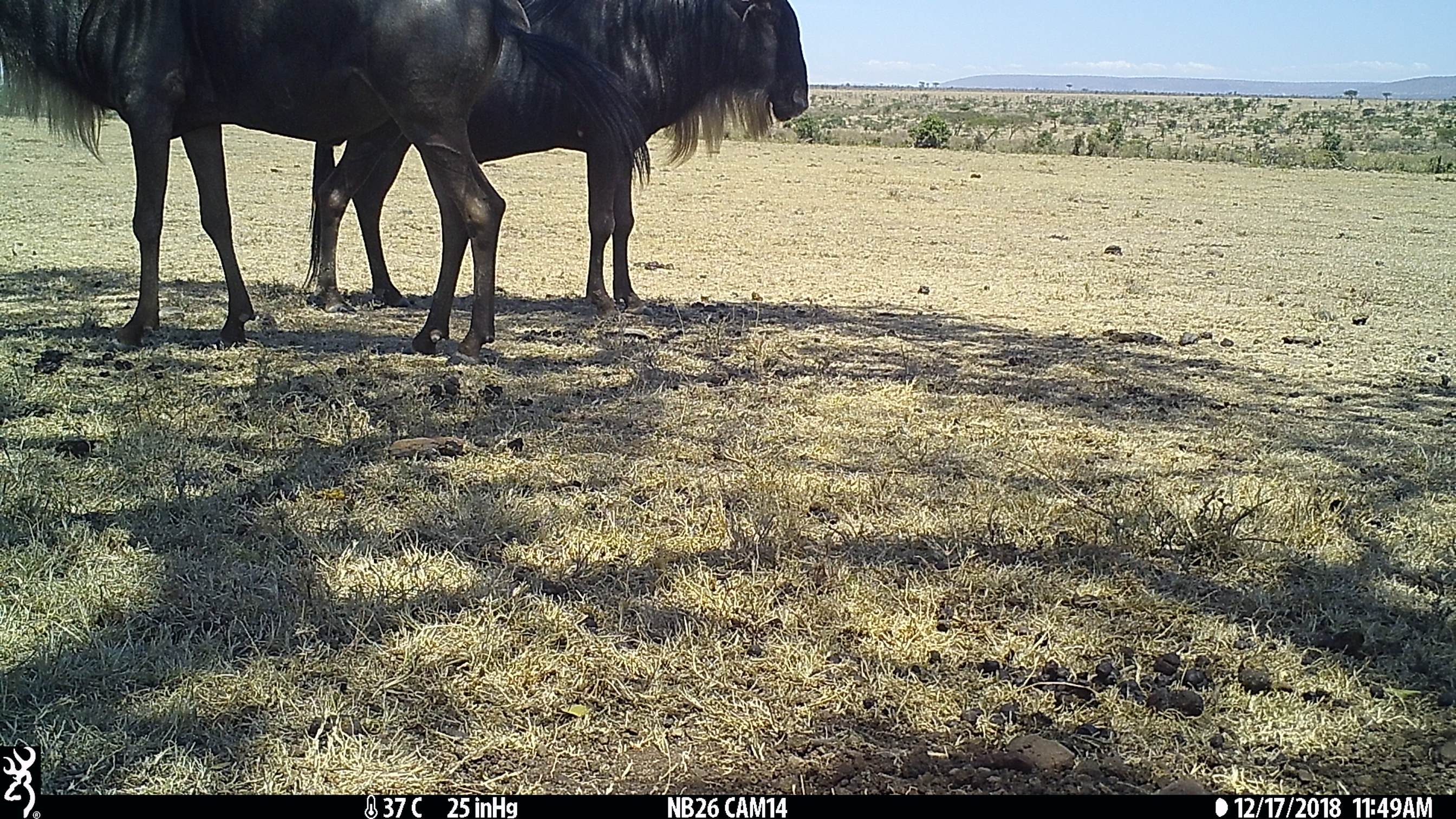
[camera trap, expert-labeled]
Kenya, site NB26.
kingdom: Animalia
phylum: Chordata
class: Mammalia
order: Artiodactyla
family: Bovidae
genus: Connochaetes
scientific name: Connochaetes taurinus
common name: blue wildebeest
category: wildebeest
Wildebeest (blue wildebeest) (Connochaetes taurinus).